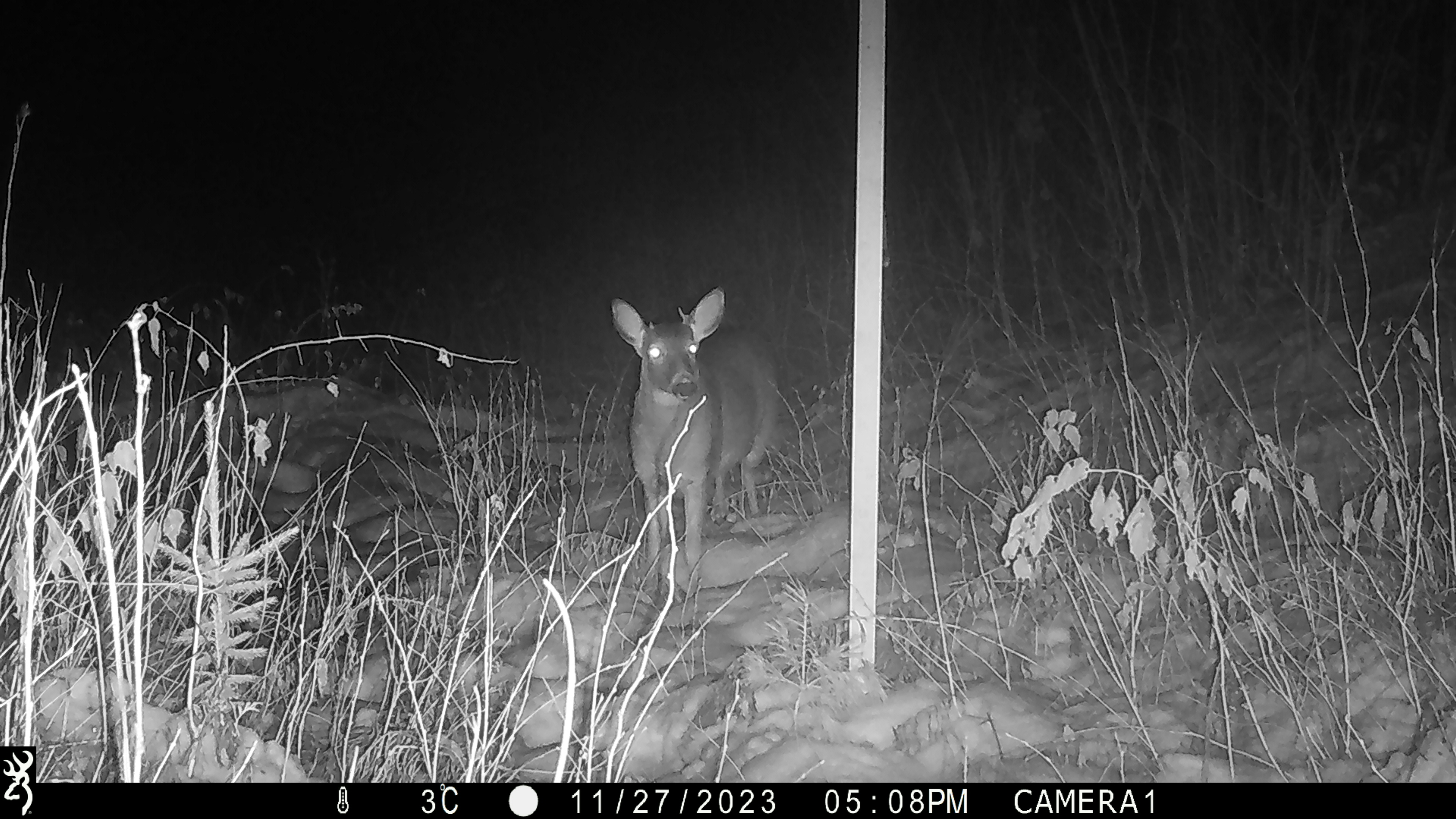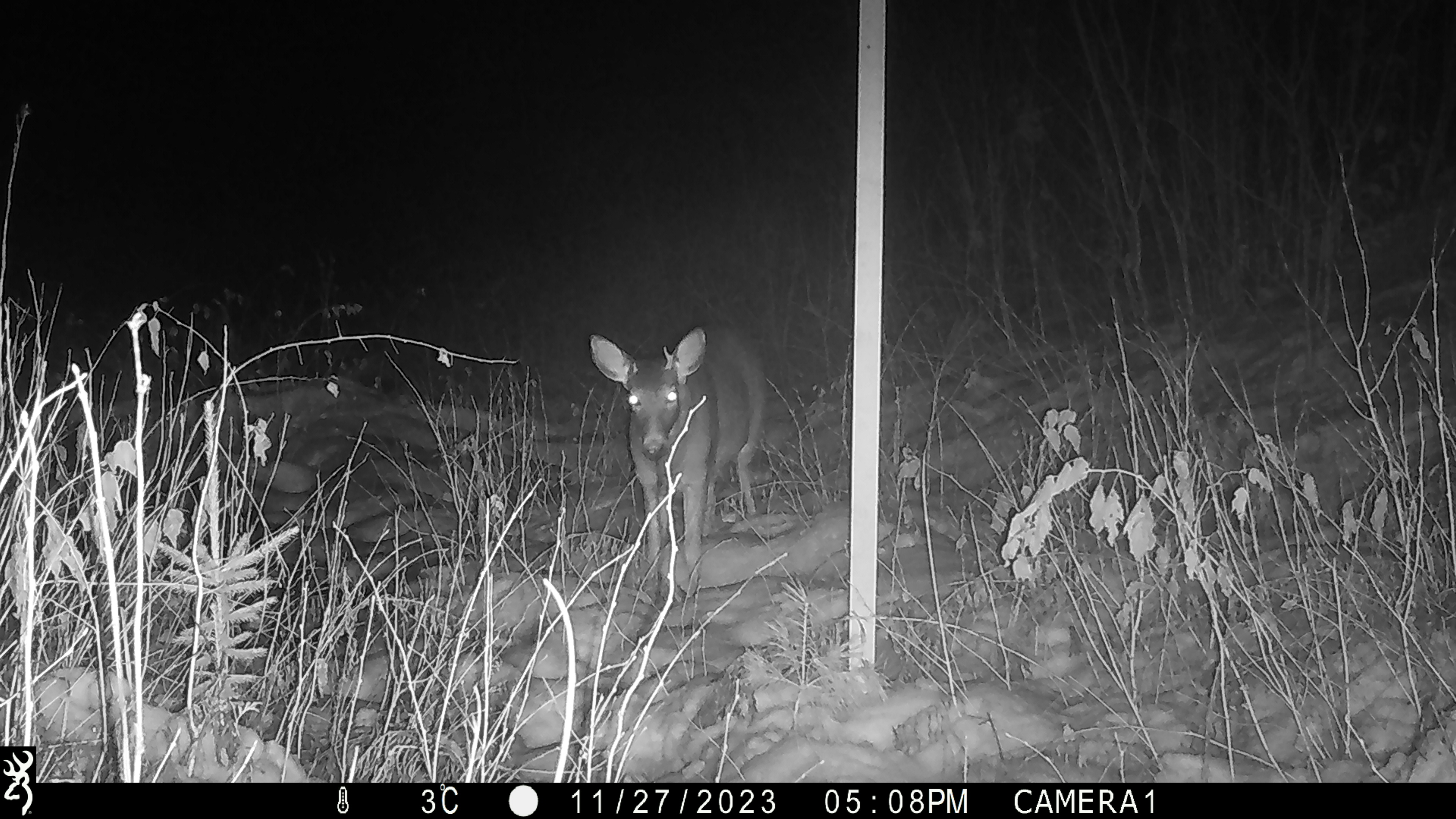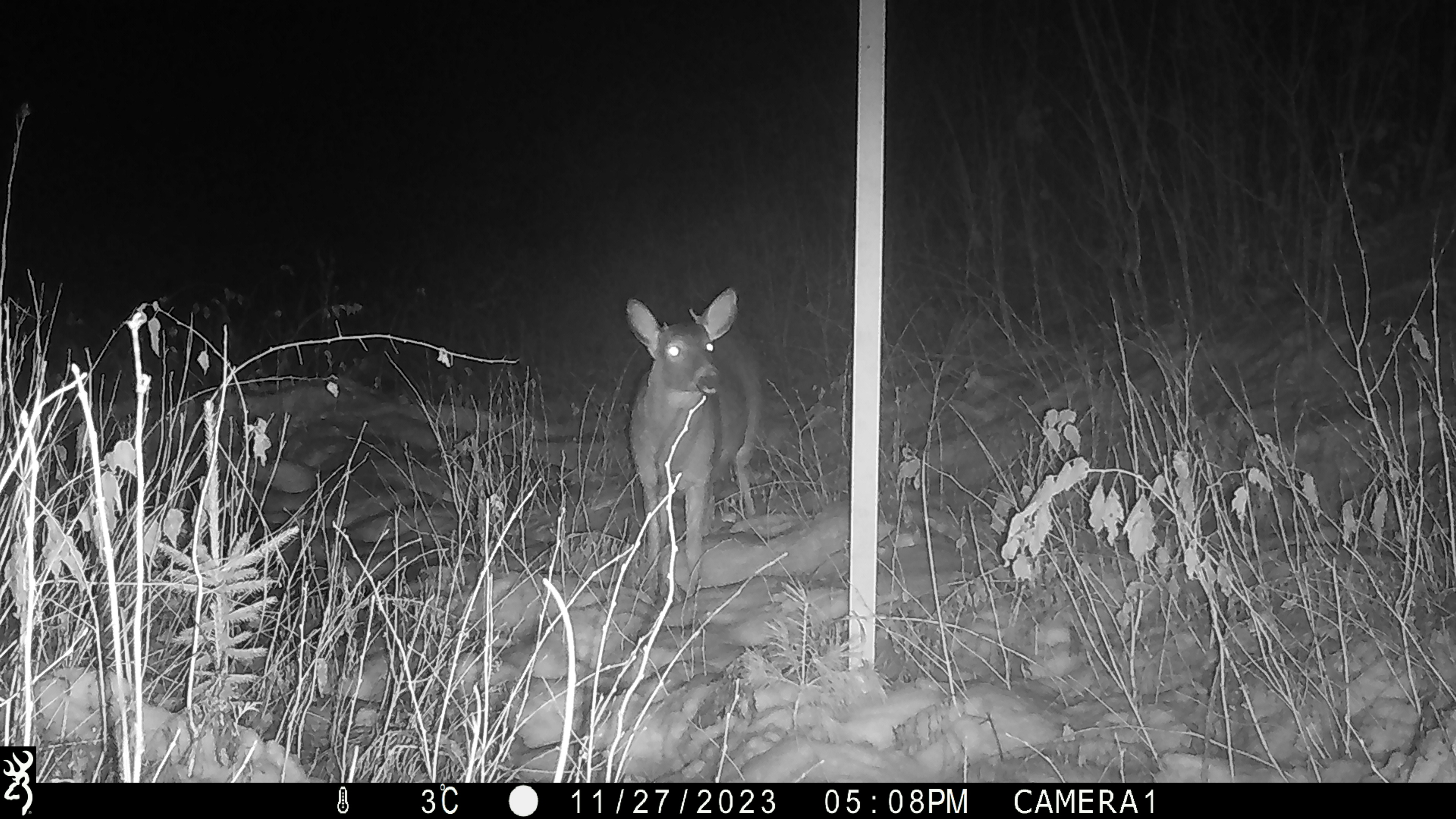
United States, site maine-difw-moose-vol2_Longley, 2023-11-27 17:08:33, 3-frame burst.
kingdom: Animalia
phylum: Chordata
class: Mammalia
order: Artiodactyla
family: Cervidae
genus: Odocoileus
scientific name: Odocoileus virginianus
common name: white-tailed deer